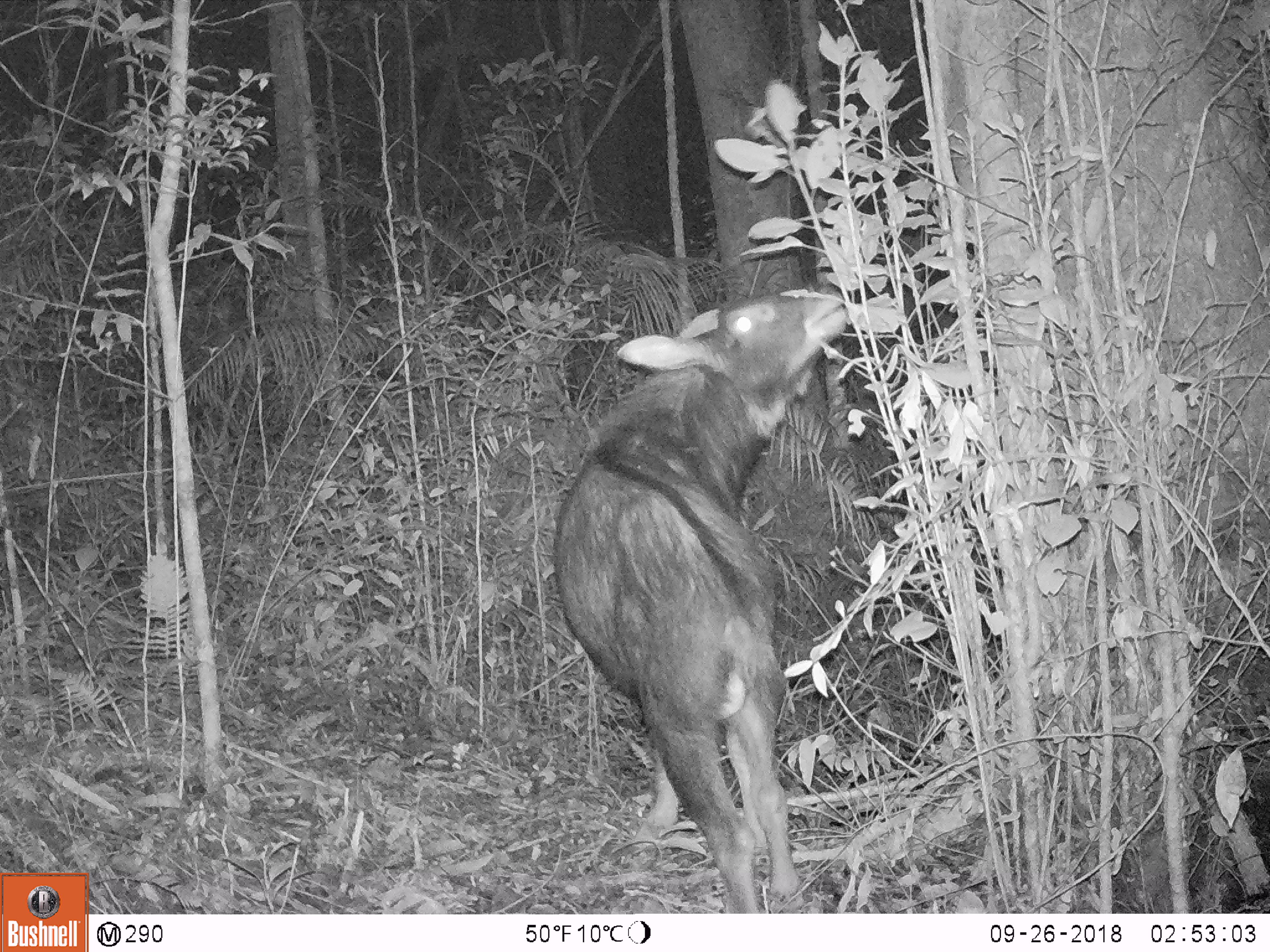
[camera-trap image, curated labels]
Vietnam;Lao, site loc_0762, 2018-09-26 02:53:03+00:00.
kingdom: Animalia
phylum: Chordata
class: Mammalia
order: Artiodactyla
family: Bovidae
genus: Capricornis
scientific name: Capricornis sumatraensis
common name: chinese serow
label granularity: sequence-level